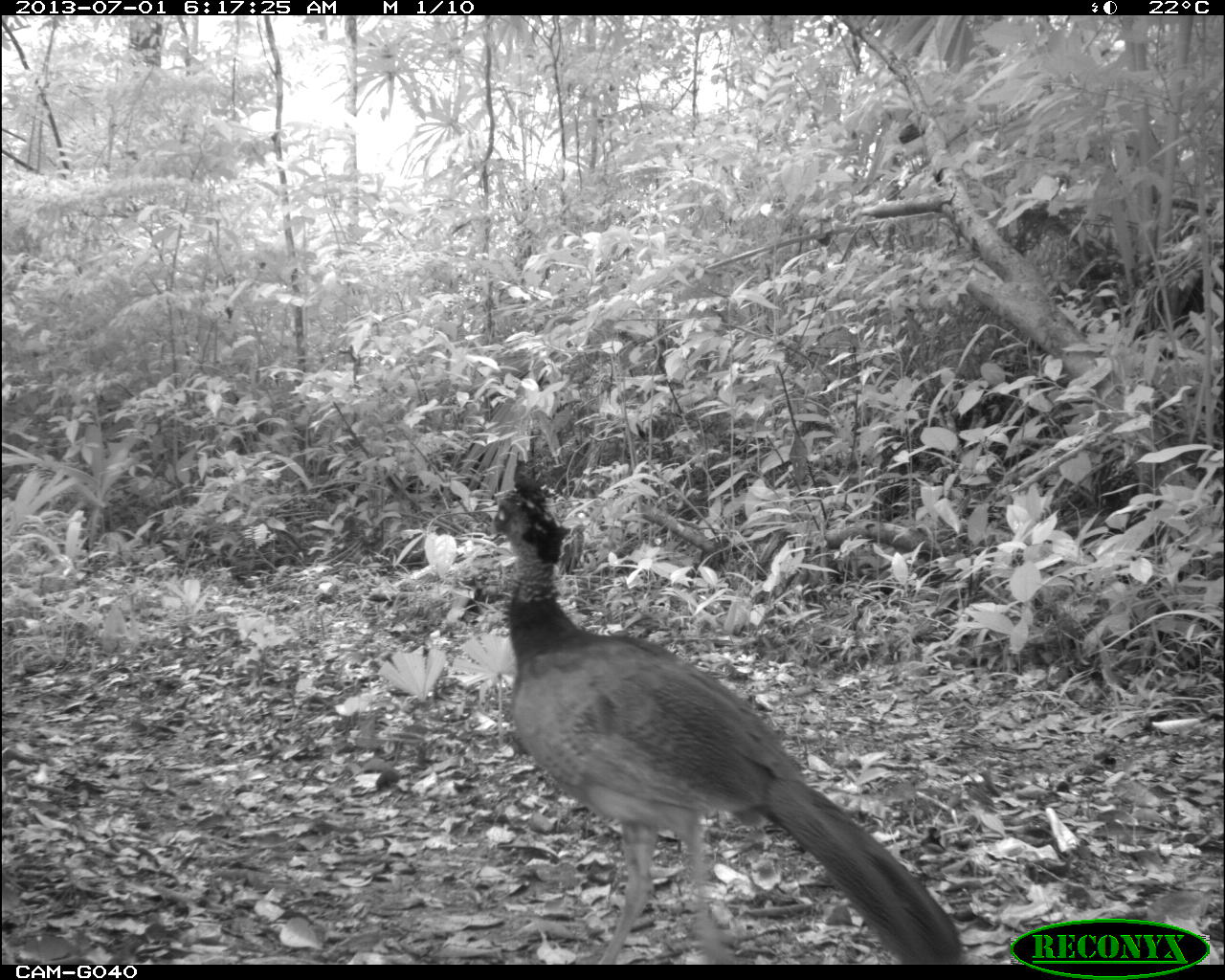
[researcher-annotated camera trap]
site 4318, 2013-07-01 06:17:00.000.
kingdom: Animalia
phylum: Chordata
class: Aves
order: Galliformes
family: Cracidae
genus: Crax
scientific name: Crax rubra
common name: great curassow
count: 1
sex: female